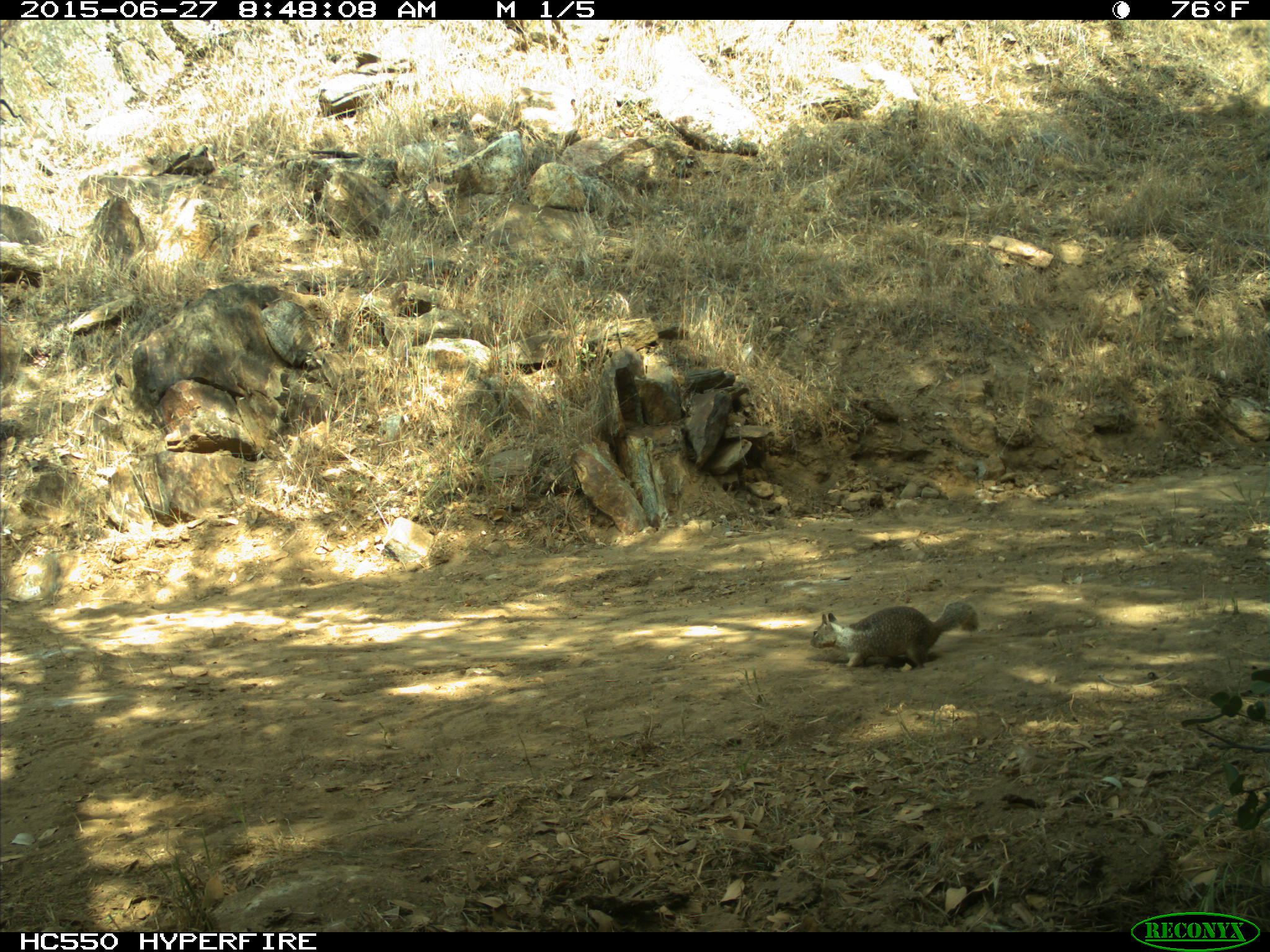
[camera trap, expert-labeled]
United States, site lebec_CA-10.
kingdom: Animalia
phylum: Chordata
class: Mammalia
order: Rodentia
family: Sciuridae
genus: Otospermophilus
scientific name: Otospermophilus beecheyi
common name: california ground squirrel